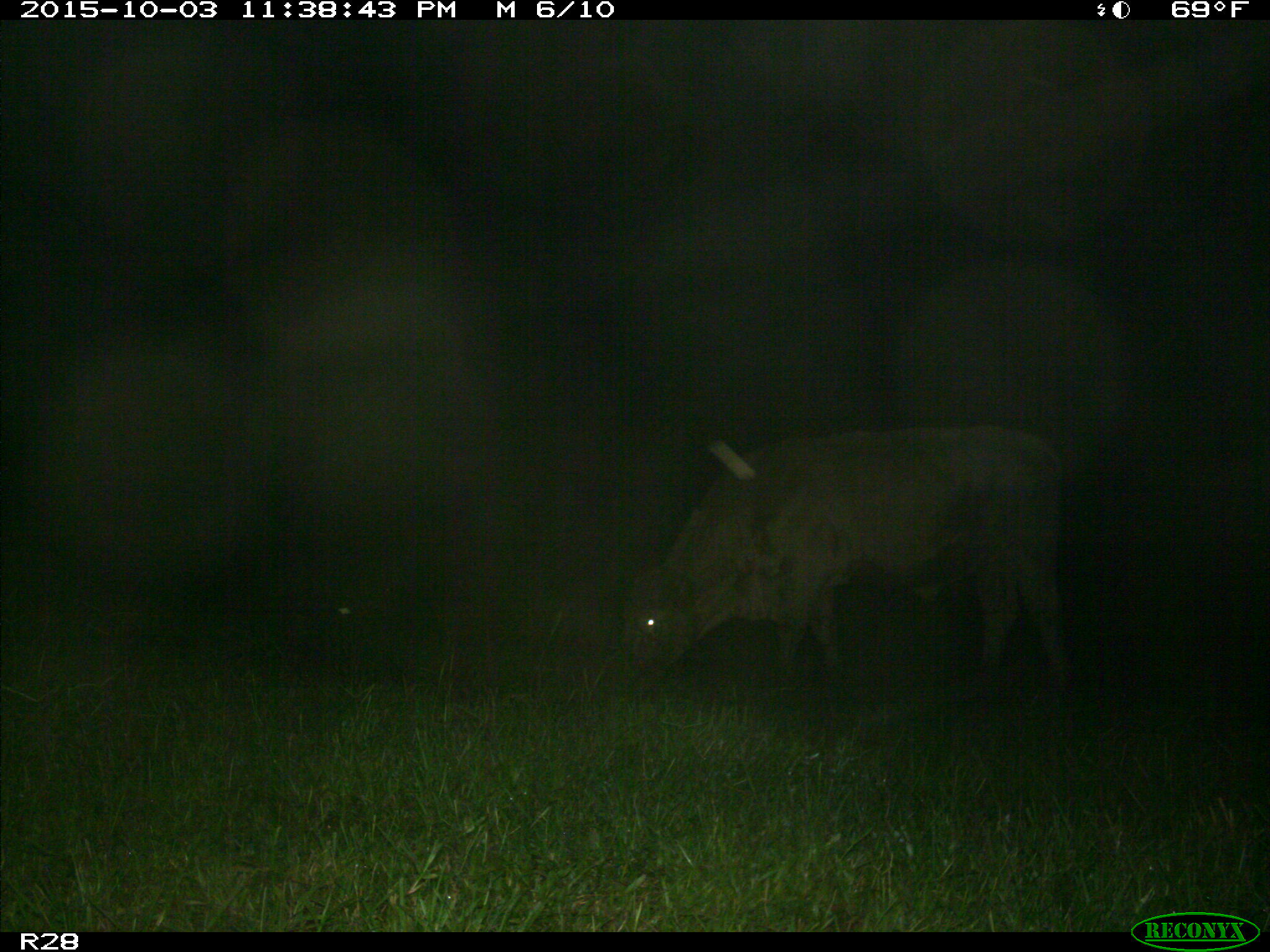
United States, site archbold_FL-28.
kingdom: Animalia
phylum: Chordata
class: Mammalia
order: Artiodactyla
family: Bovidae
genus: Bos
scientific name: Bos taurus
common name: domestic cow